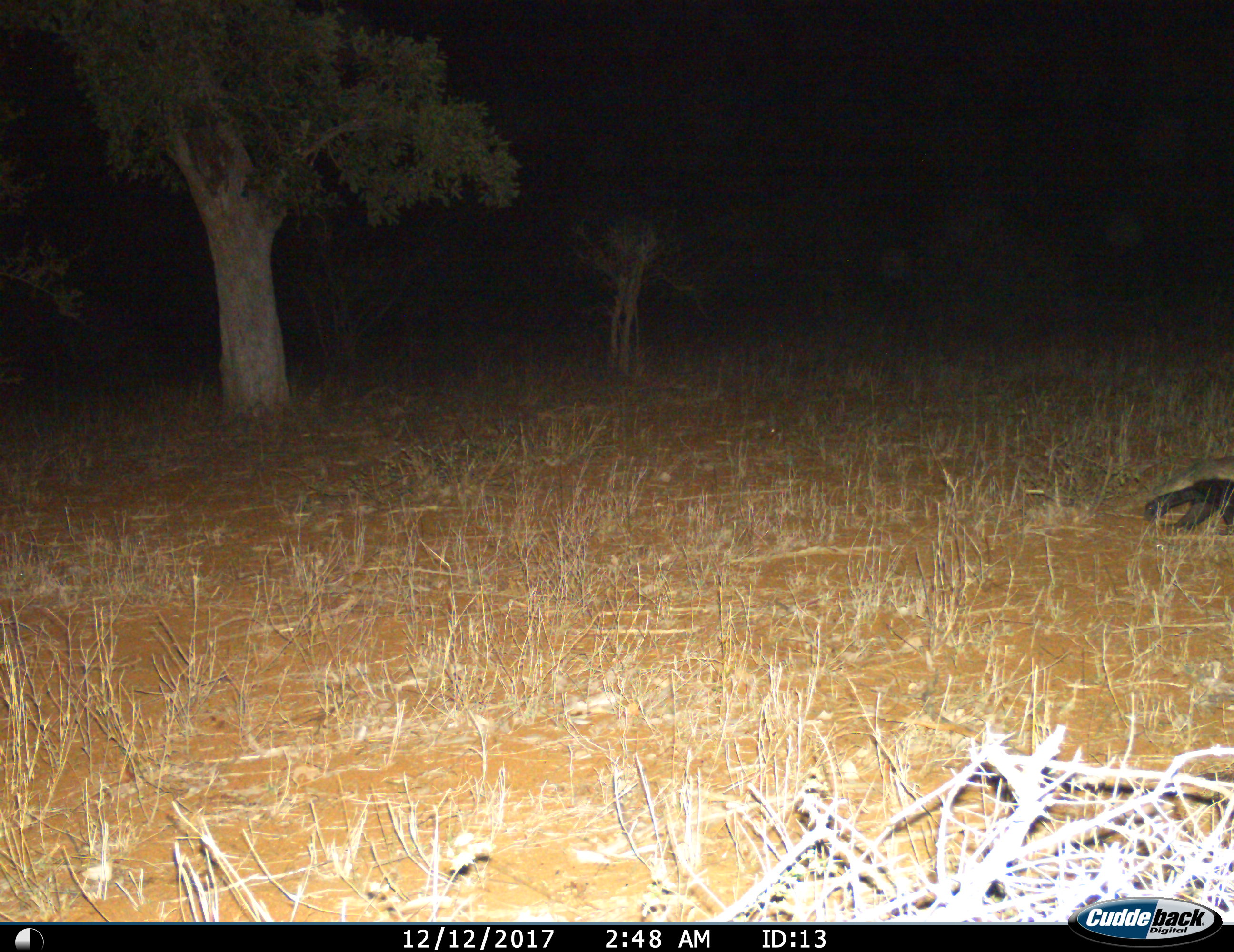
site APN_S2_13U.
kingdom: Animalia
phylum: Chordata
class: Mammalia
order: Carnivora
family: Mustelidae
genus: Mellivora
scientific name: Mellivora capensis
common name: honey badger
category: honeybadger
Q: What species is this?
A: Honeybadger (honey badger) (Mellivora capensis).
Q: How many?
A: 1.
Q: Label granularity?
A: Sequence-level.